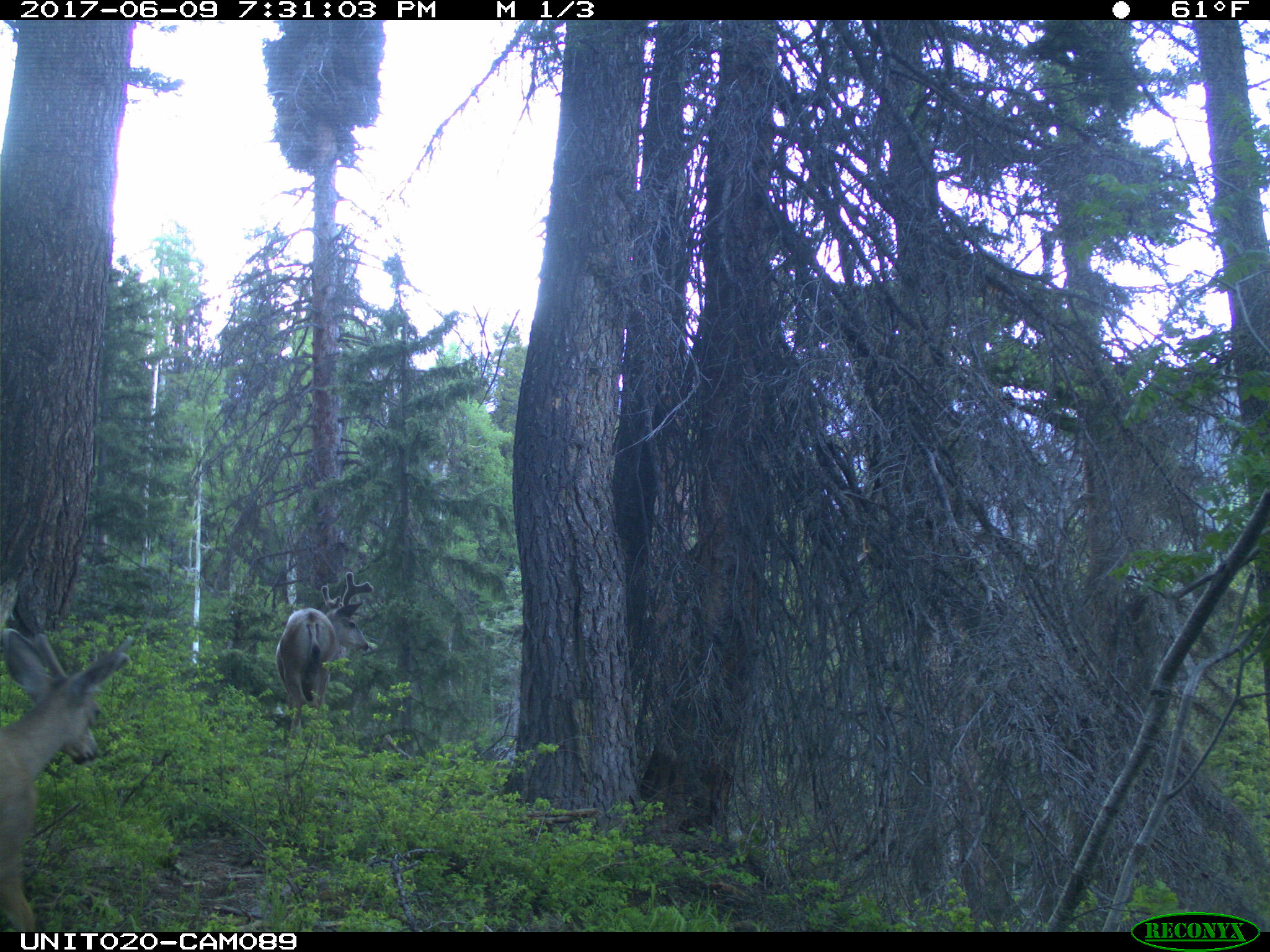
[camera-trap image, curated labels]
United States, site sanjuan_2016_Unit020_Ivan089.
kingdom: Animalia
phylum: Chordata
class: Mammalia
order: Artiodactyla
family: Cervidae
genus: Odocoileus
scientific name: Odocoileus hemionus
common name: mule deer